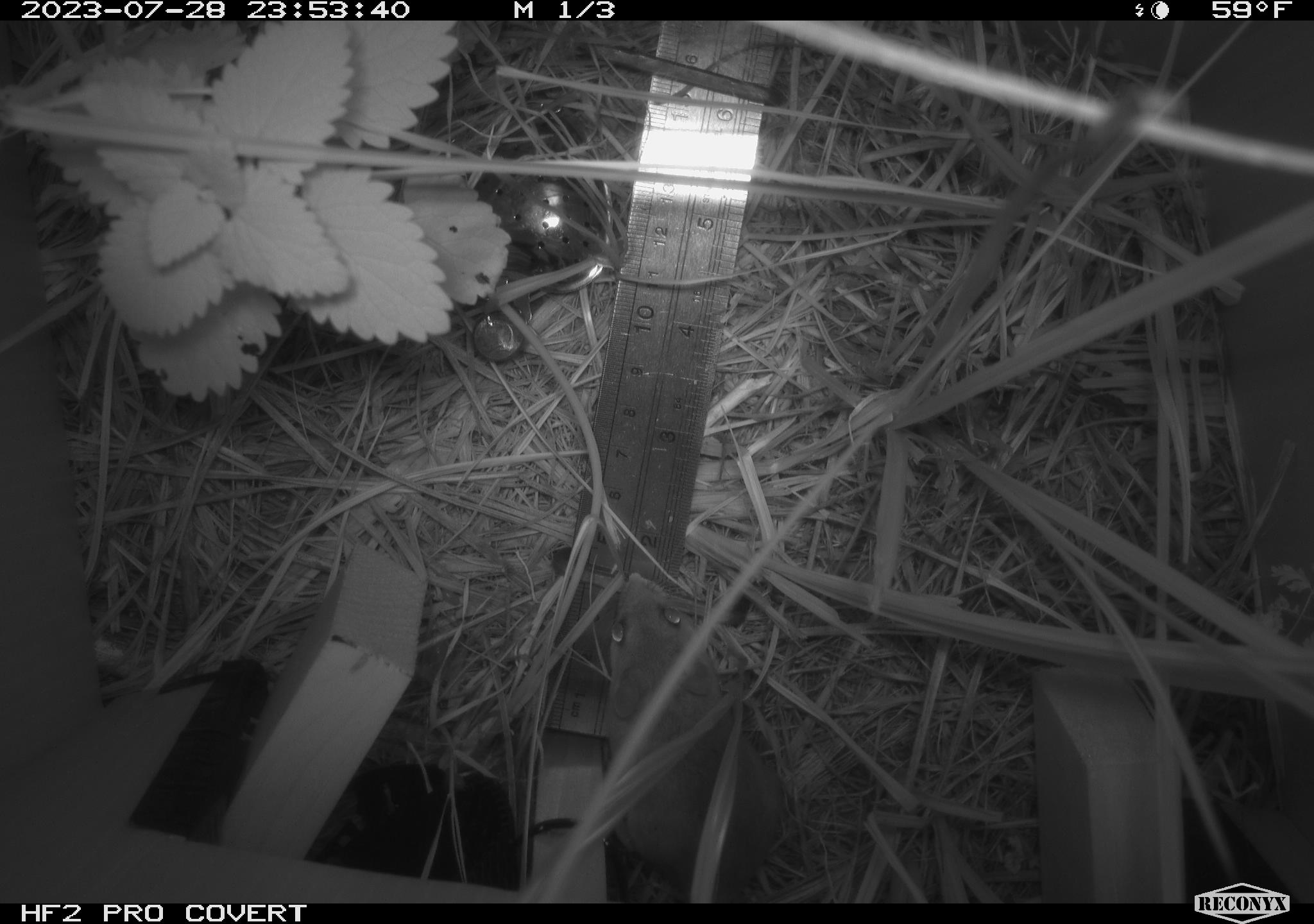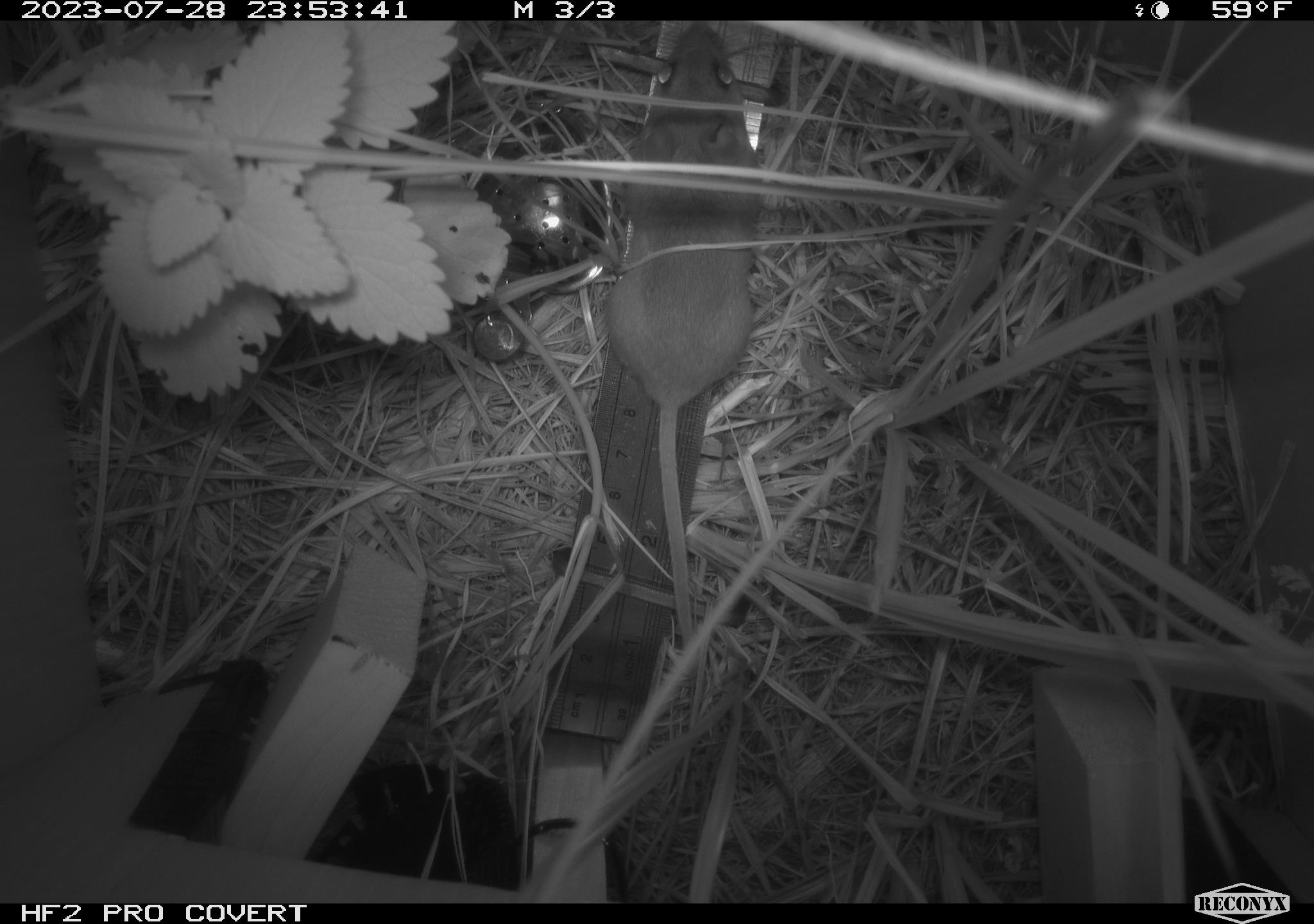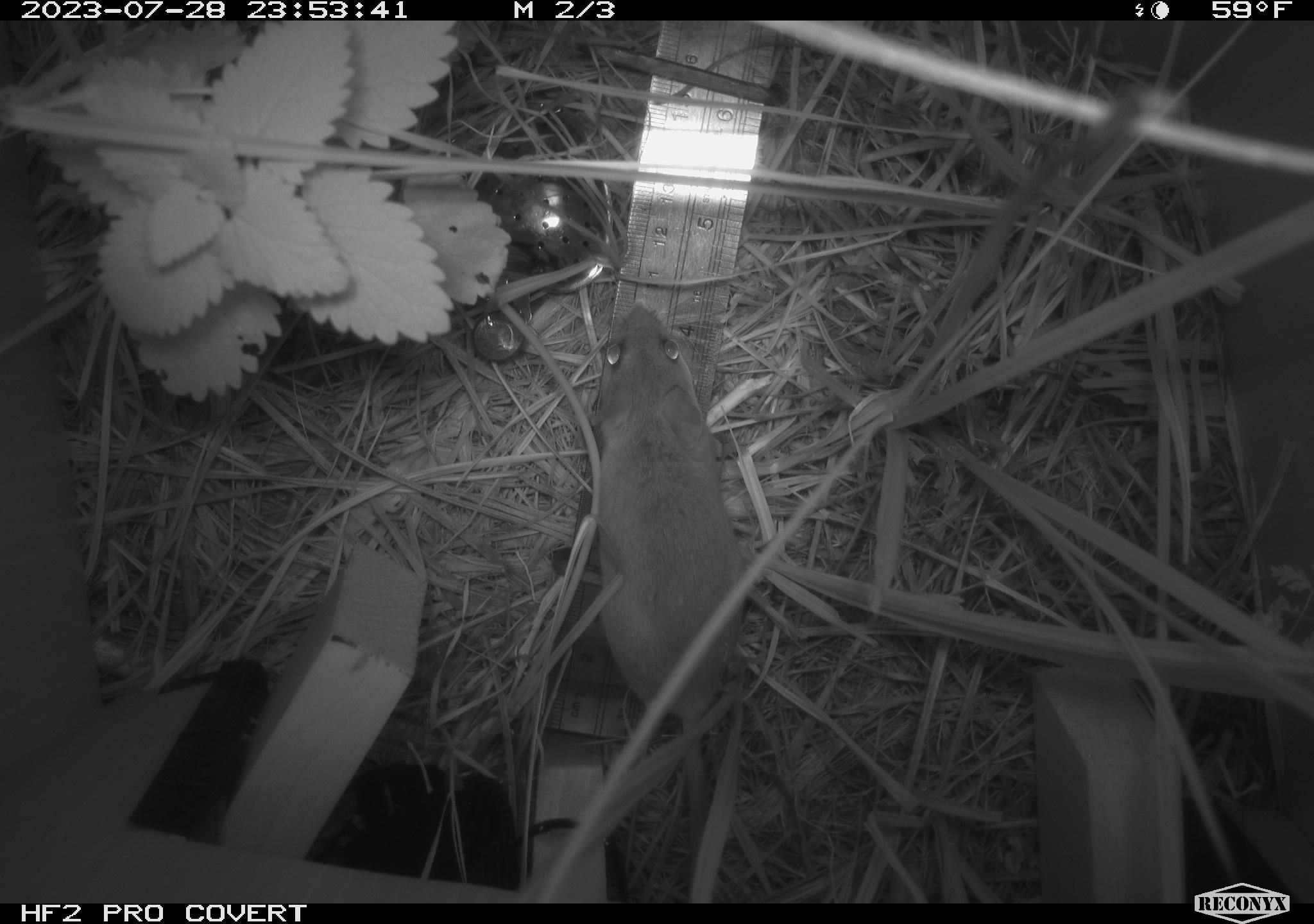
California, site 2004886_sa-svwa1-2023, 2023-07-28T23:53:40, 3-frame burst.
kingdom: Animalia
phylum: Chordata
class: Mammalia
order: Rodentia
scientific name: Rodentia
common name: mouse species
Mouse species (Rodentia).